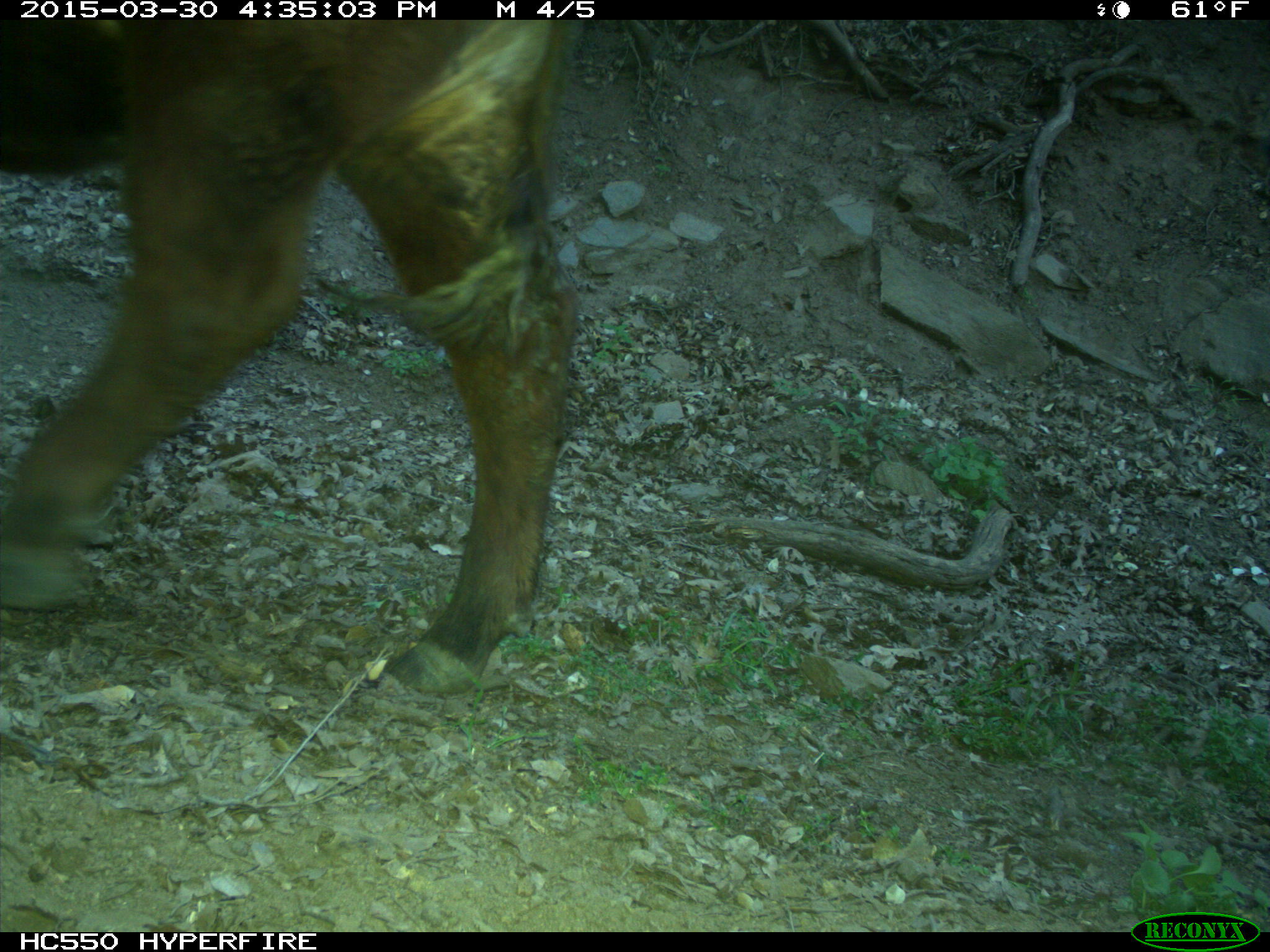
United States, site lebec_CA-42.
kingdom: Animalia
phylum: Chordata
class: Mammalia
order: Artiodactyla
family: Bovidae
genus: Bos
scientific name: Bos taurus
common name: domestic cow